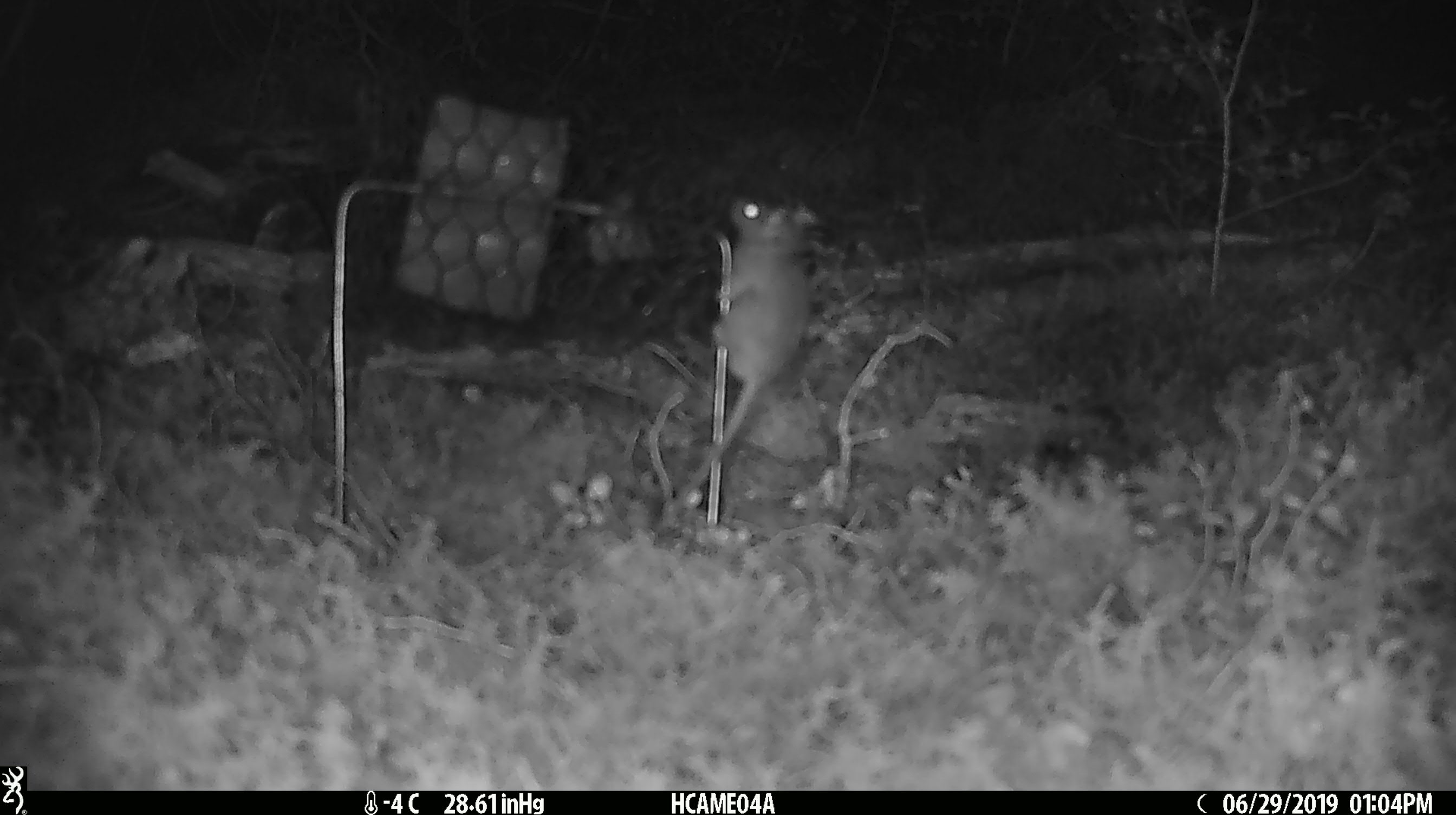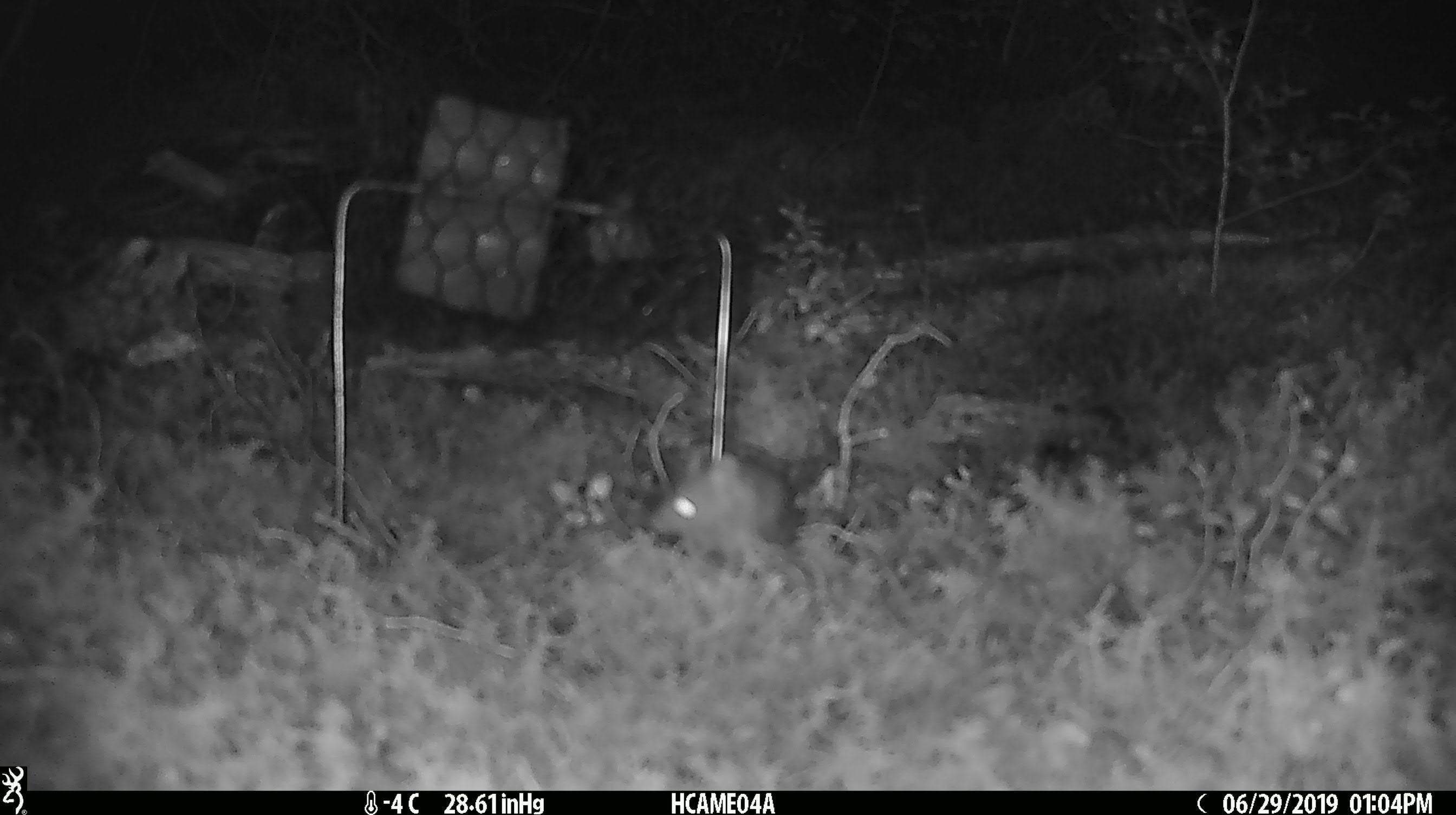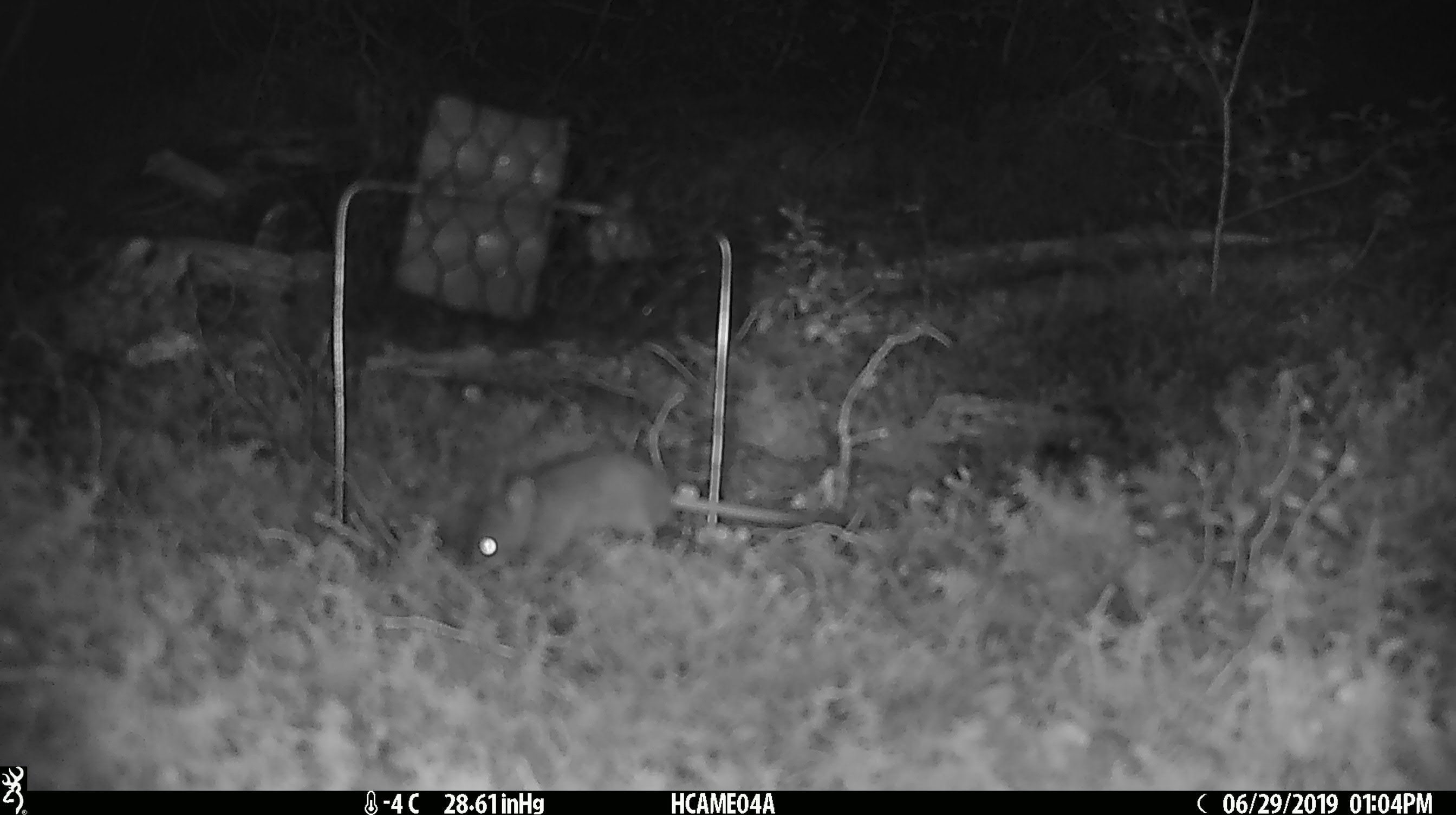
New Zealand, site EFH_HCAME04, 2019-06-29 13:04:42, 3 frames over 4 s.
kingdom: Animalia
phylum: Chordata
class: Mammalia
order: Rodentia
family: Muridae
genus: Mus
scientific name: Mus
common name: mouse